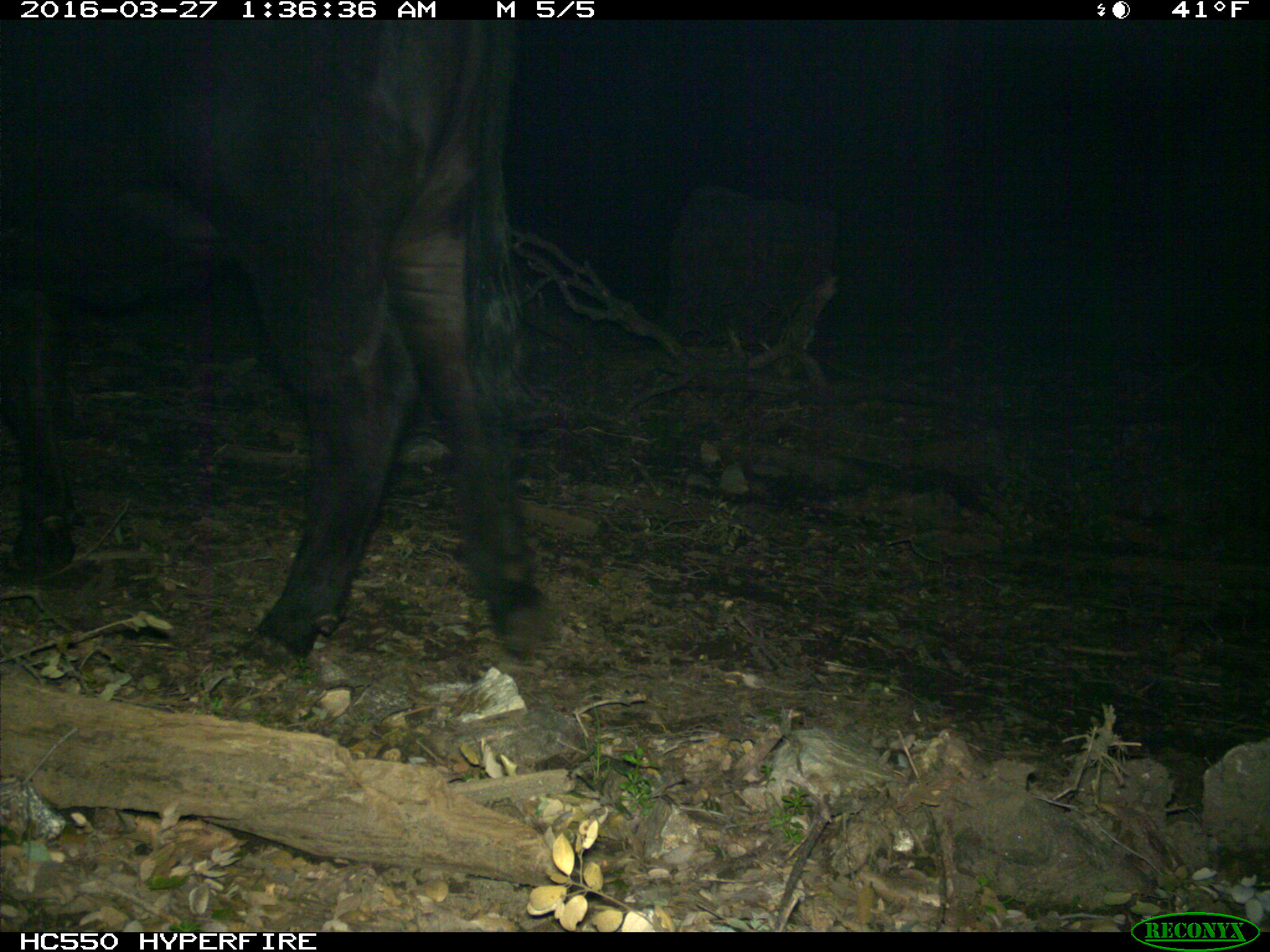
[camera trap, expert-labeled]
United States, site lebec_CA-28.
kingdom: Animalia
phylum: Chordata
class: Mammalia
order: Artiodactyla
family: Bovidae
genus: Bos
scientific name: Bos taurus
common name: domestic cow